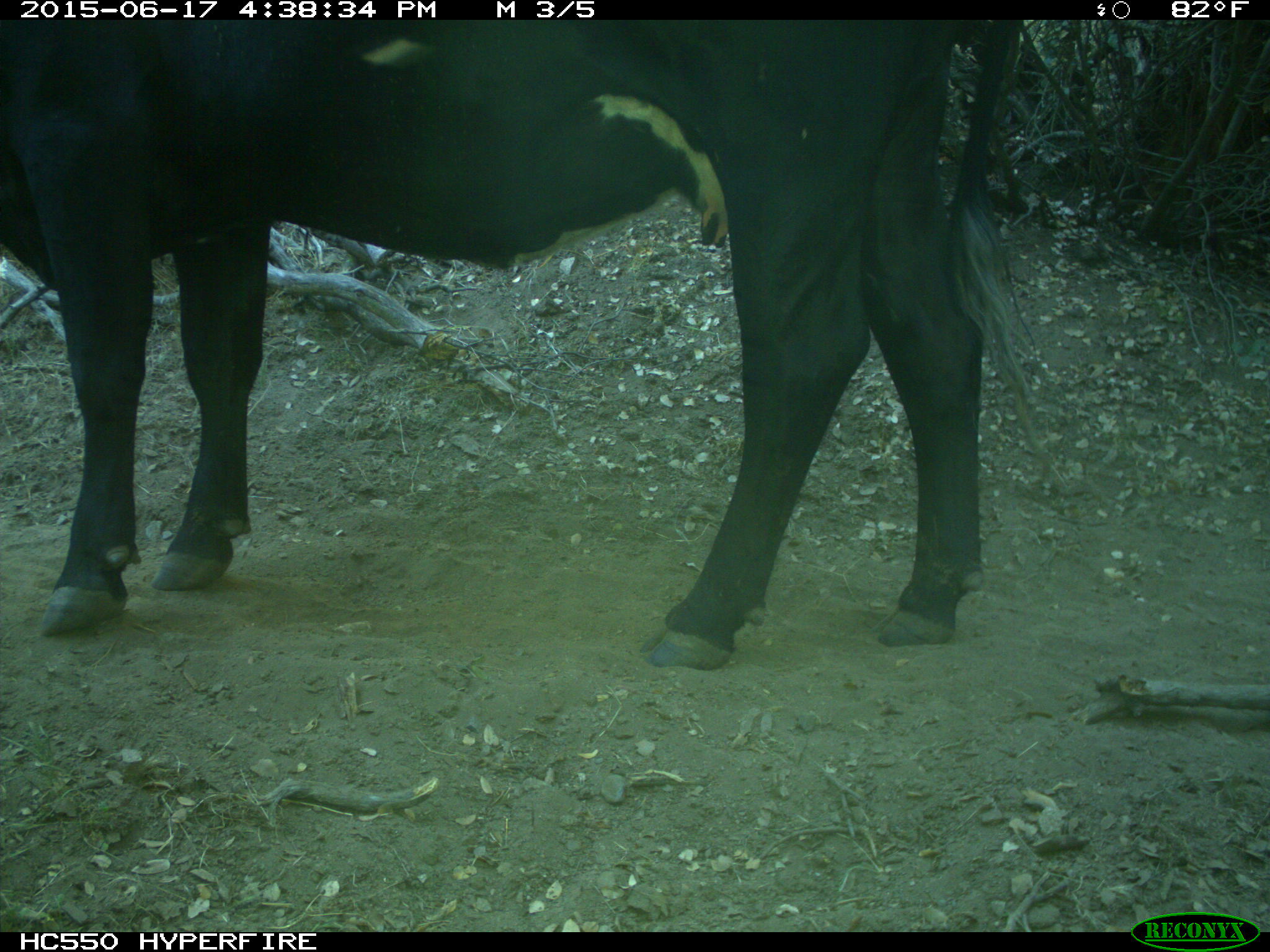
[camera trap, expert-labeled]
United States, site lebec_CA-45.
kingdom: Animalia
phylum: Chordata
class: Mammalia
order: Artiodactyla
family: Bovidae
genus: Bos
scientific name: Bos taurus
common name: domestic cow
Bos taurus (domestic cow).